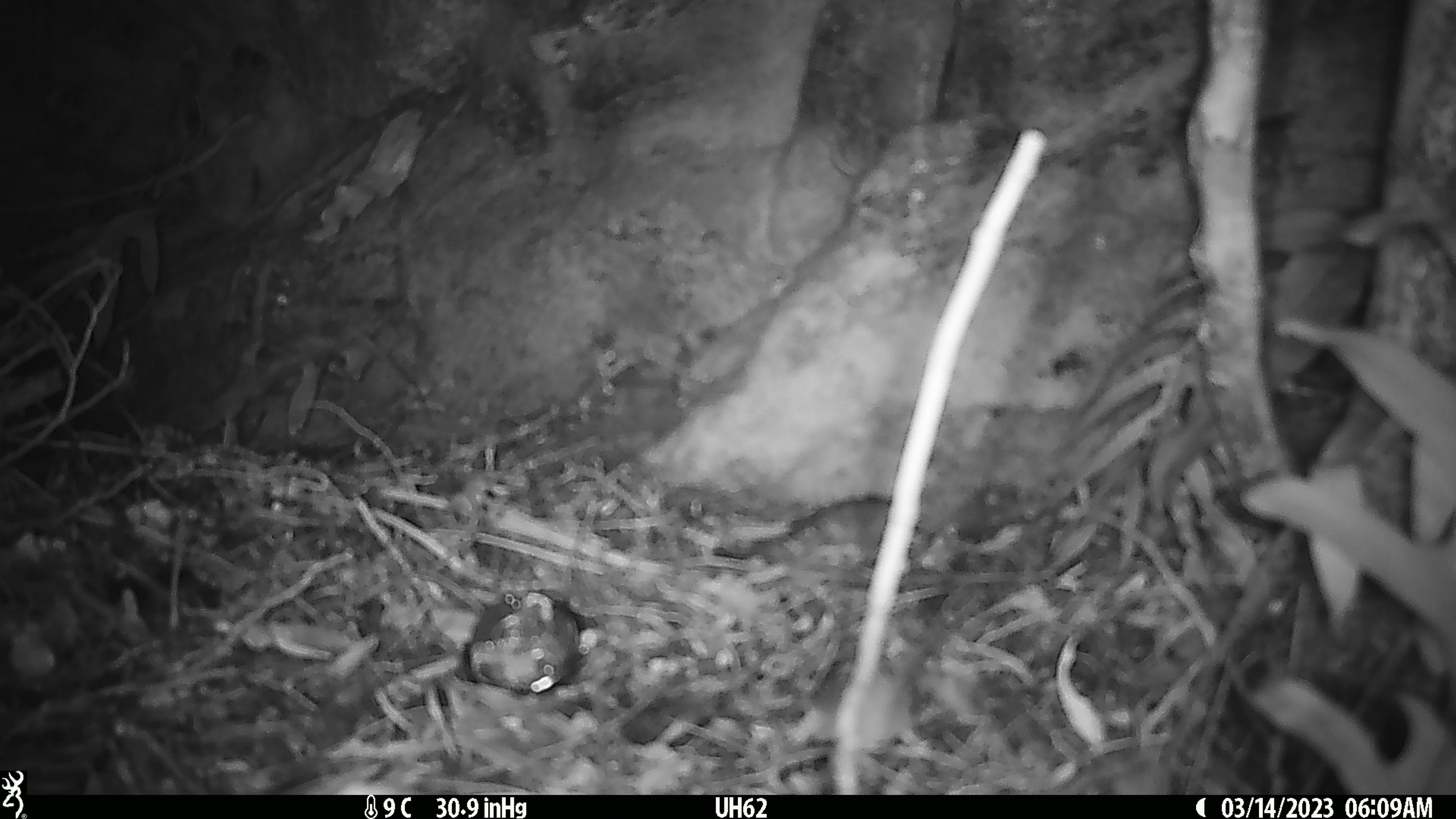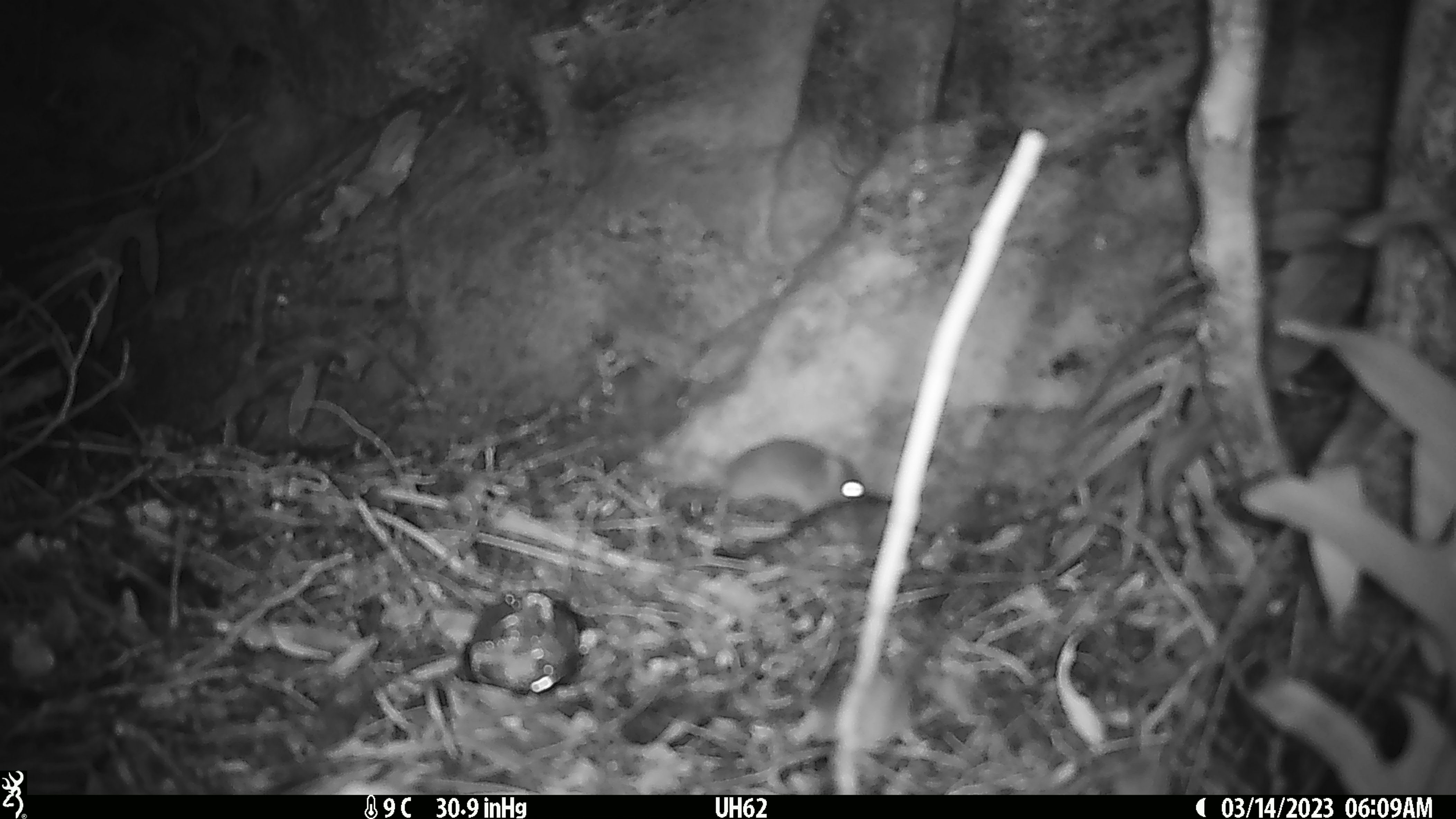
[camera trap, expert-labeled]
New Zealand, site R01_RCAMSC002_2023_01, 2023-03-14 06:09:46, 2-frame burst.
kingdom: Animalia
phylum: Chordata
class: Mammalia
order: Rodentia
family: Muridae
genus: Mus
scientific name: Mus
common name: mouse